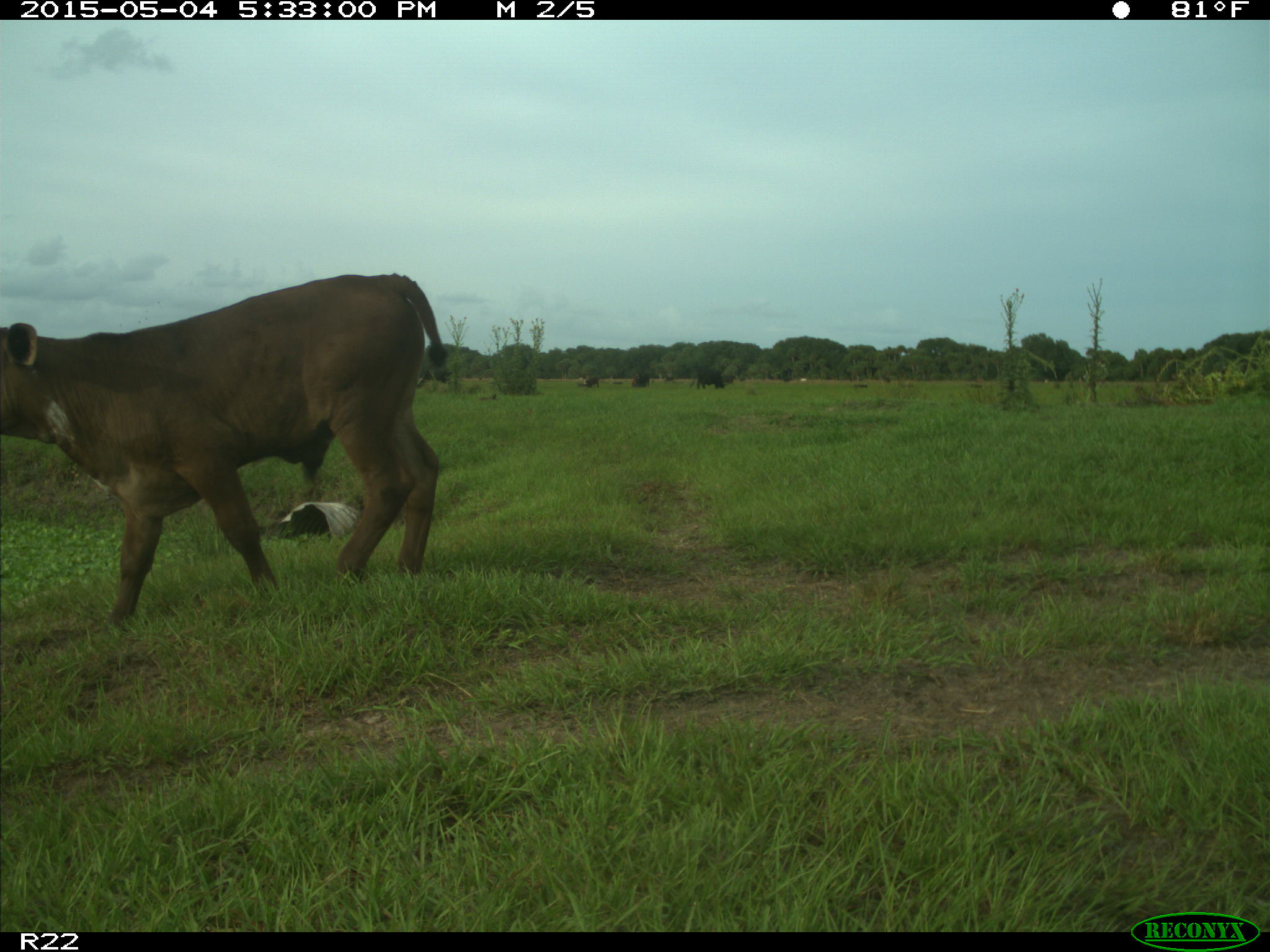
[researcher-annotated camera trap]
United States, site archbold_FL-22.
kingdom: Animalia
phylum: Chordata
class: Mammalia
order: Artiodactyla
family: Bovidae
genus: Bos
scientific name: Bos taurus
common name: domestic cow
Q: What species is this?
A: Bos taurus (domestic cow).